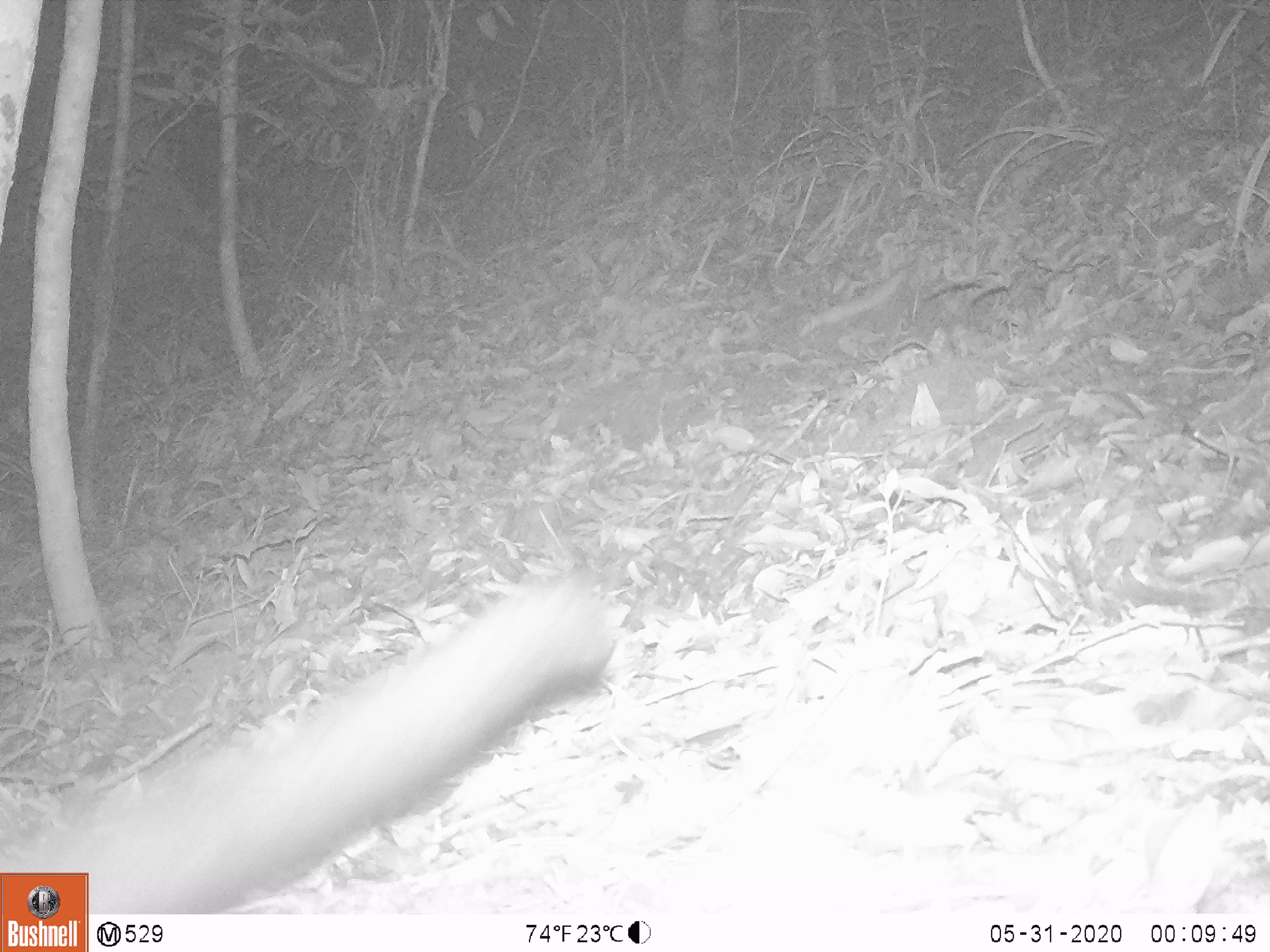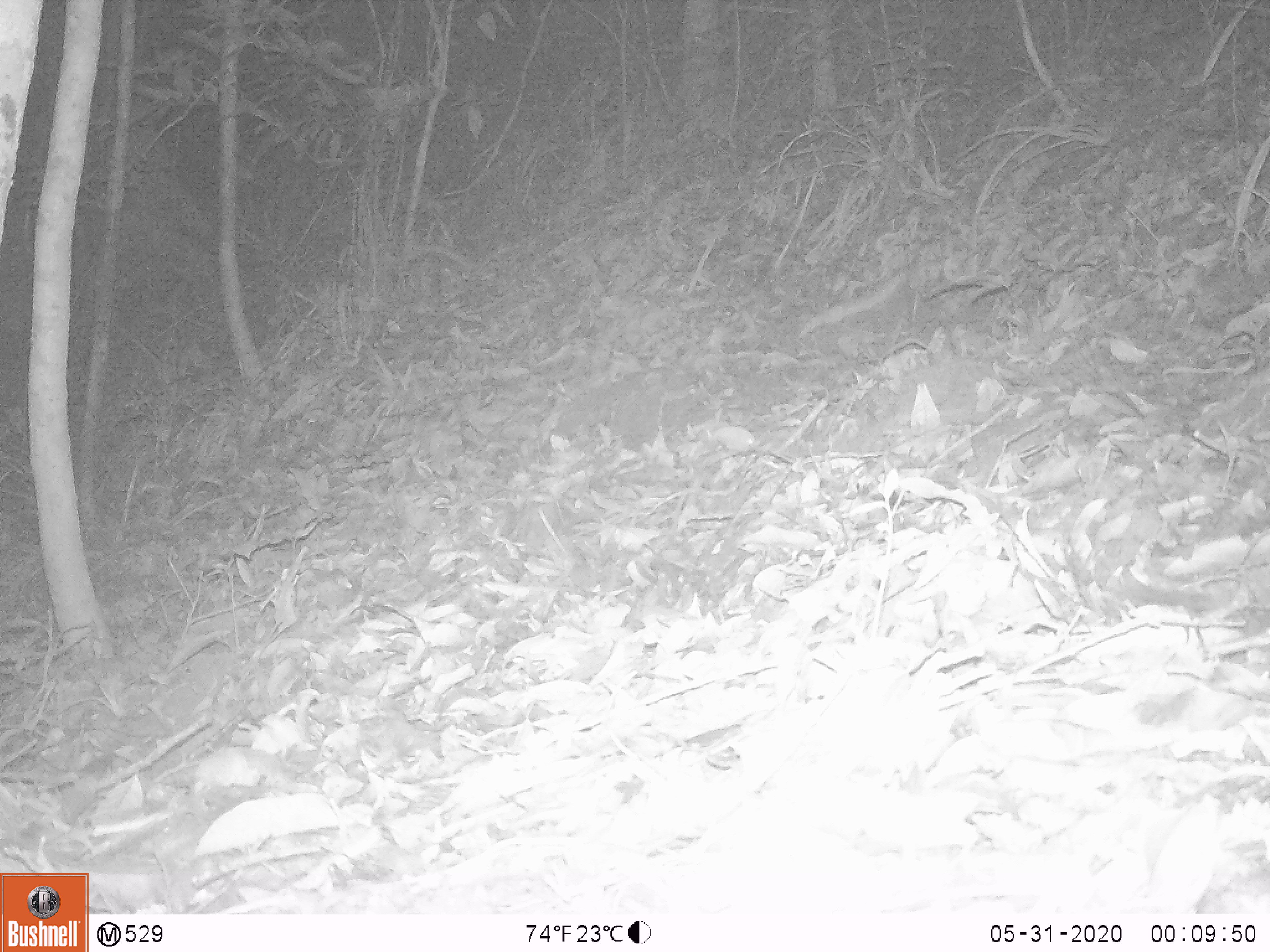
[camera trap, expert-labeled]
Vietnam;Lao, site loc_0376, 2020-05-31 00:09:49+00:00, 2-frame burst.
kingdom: Animalia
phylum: Chordata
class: Mammalia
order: Carnivora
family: Viverridae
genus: Paradoxurus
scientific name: Paradoxurus hermaphroditus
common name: common palm civet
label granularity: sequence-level